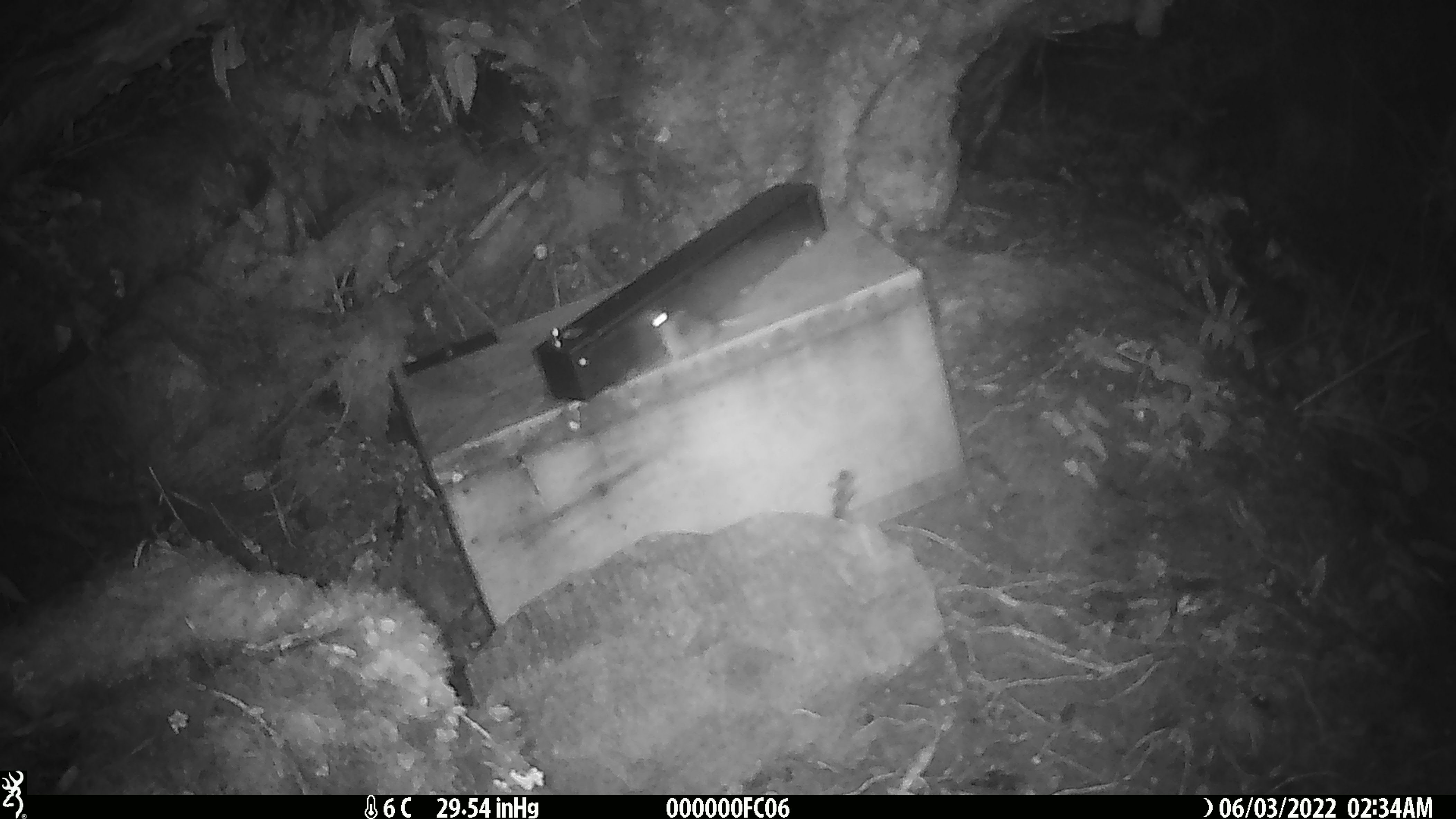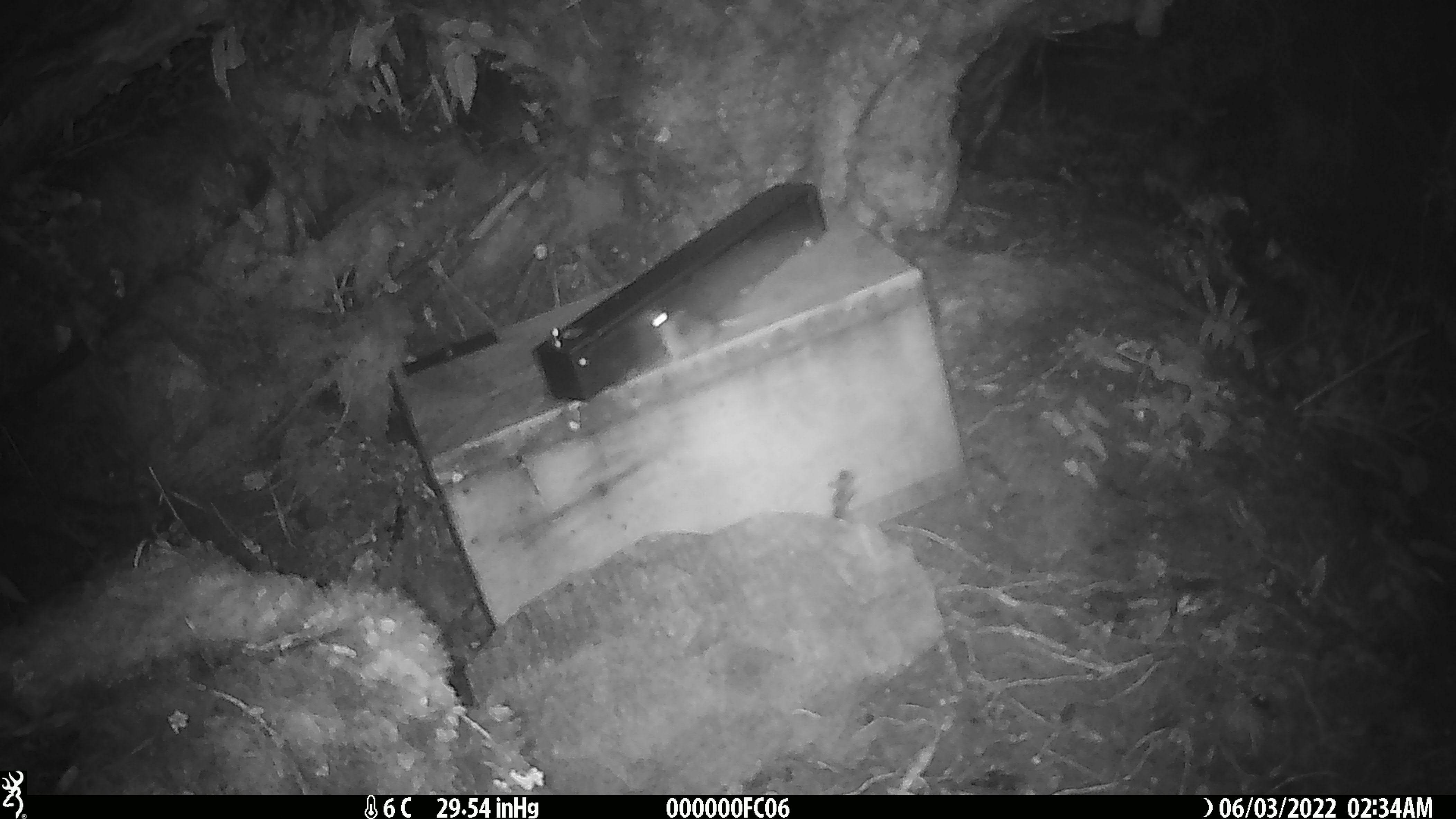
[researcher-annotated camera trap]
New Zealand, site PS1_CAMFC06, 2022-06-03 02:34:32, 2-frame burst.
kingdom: Animalia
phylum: Chordata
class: Mammalia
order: Rodentia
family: Muridae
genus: Mus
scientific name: Mus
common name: mouse